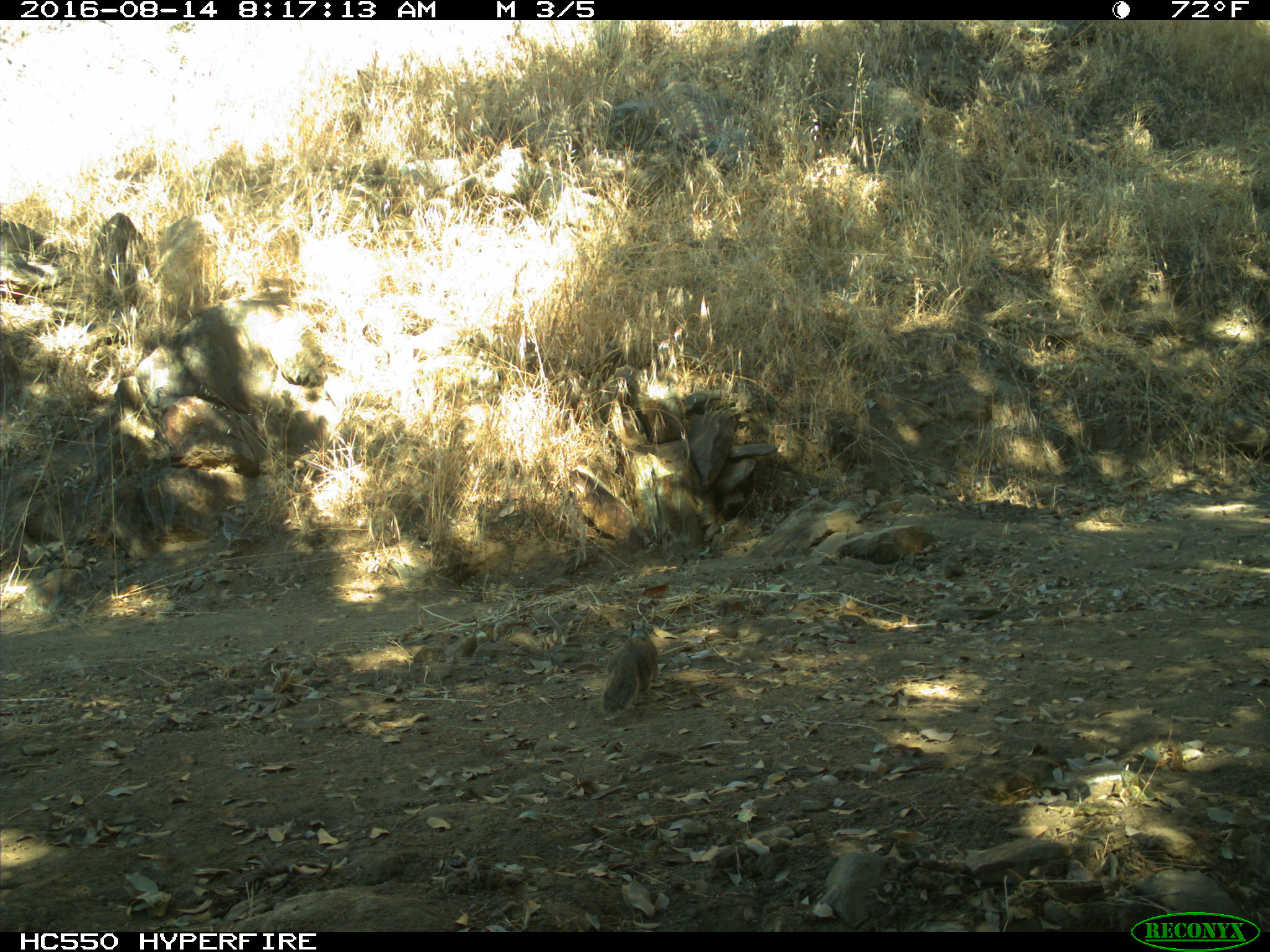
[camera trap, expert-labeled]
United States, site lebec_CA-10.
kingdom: Animalia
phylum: Chordata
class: Mammalia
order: Rodentia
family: Sciuridae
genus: Otospermophilus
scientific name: Otospermophilus beecheyi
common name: california ground squirrel